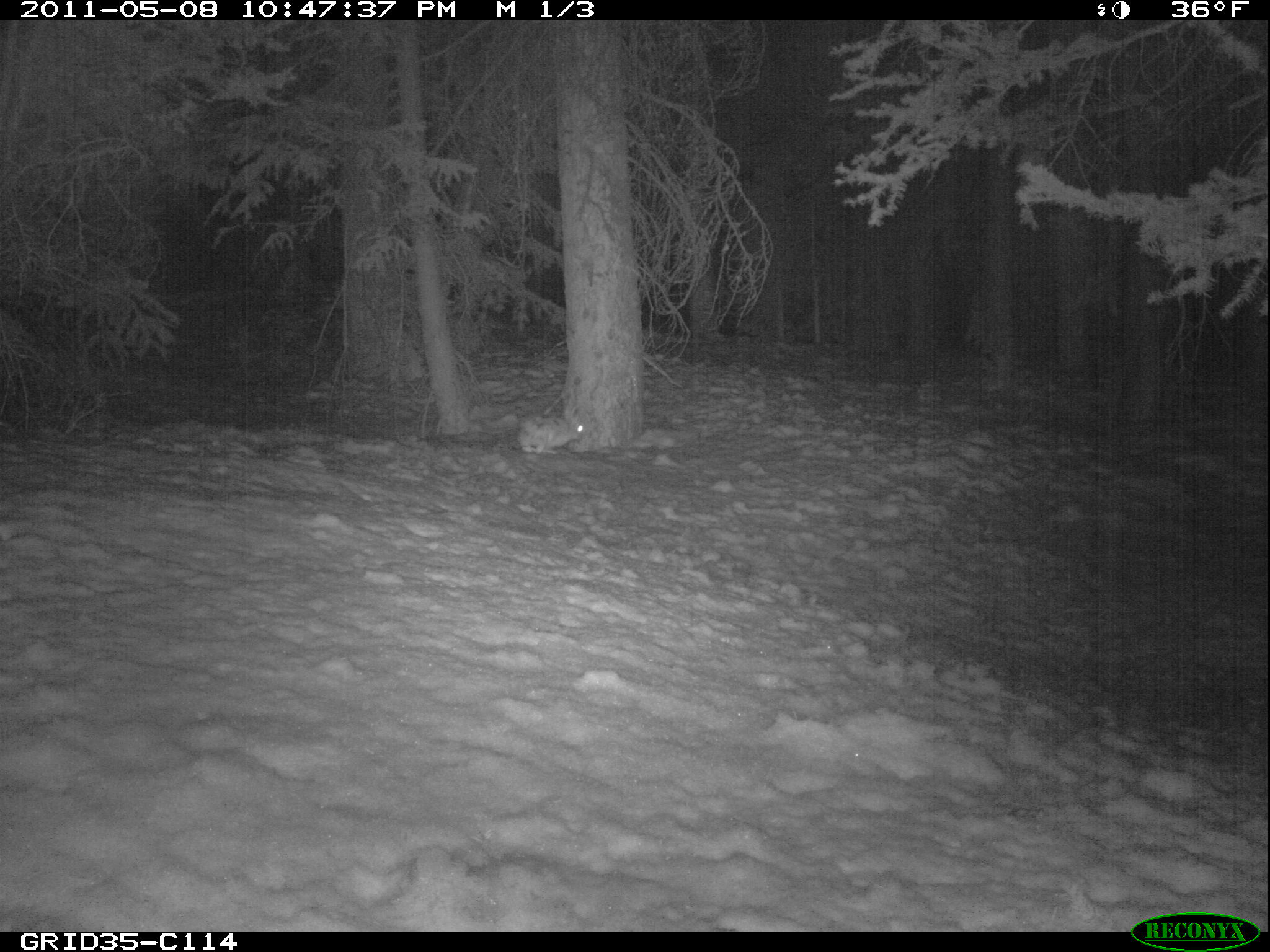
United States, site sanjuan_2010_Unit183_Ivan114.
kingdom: Animalia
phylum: Chordata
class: Mammalia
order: Lagomorpha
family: Leporidae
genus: Lepus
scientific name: Lepus americanus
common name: snowshoe hare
Lepus americanus (snowshoe hare).